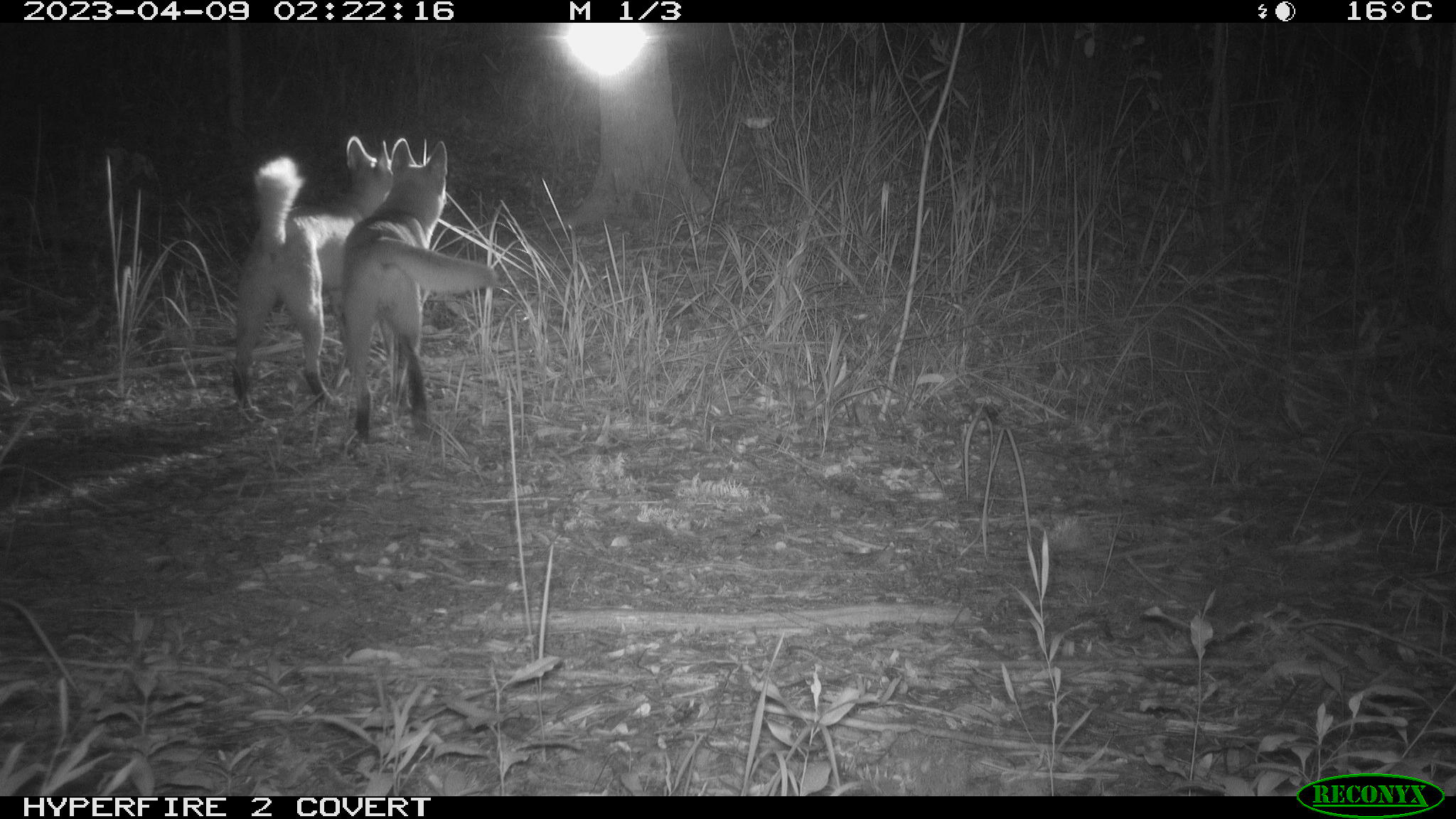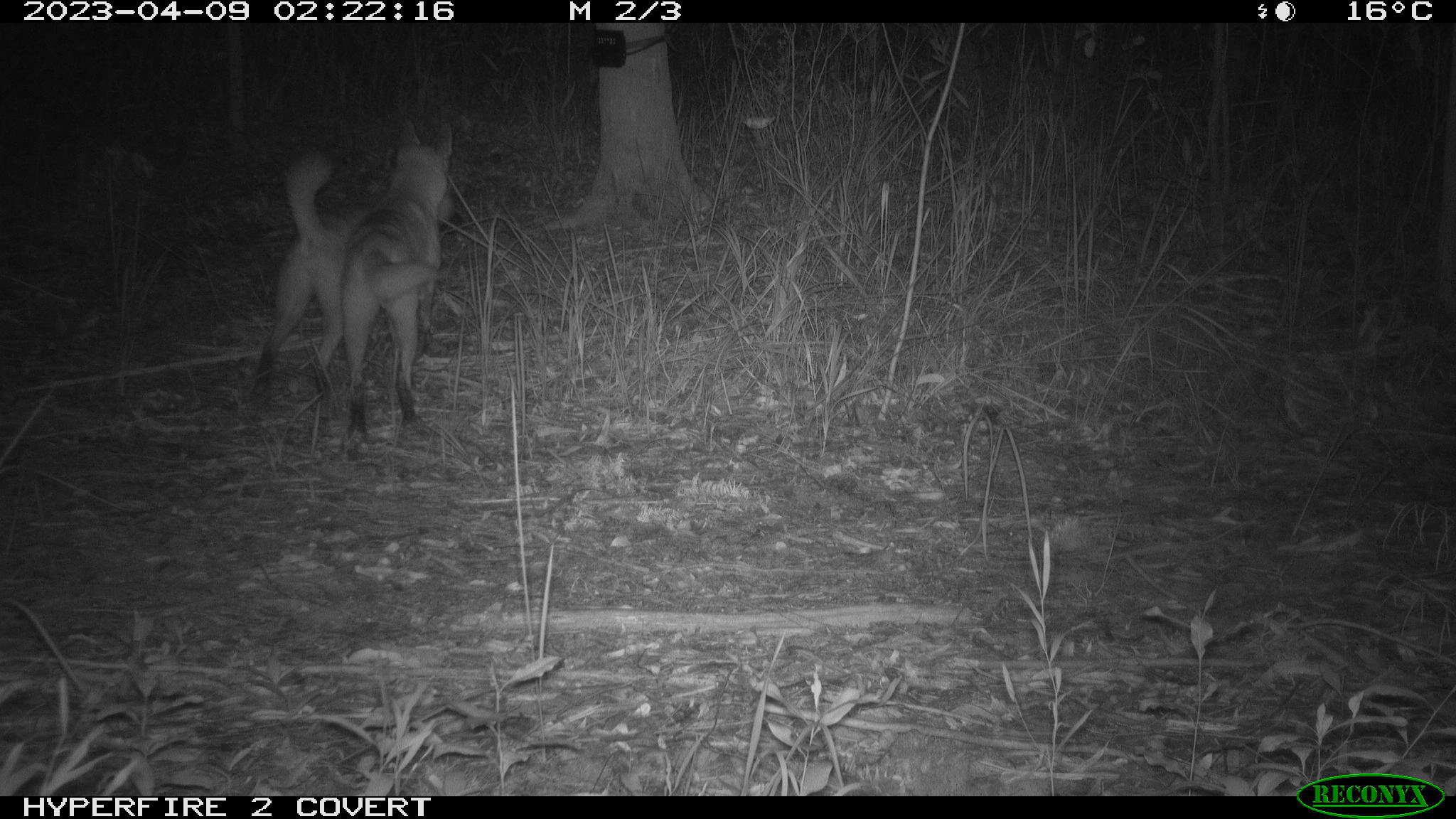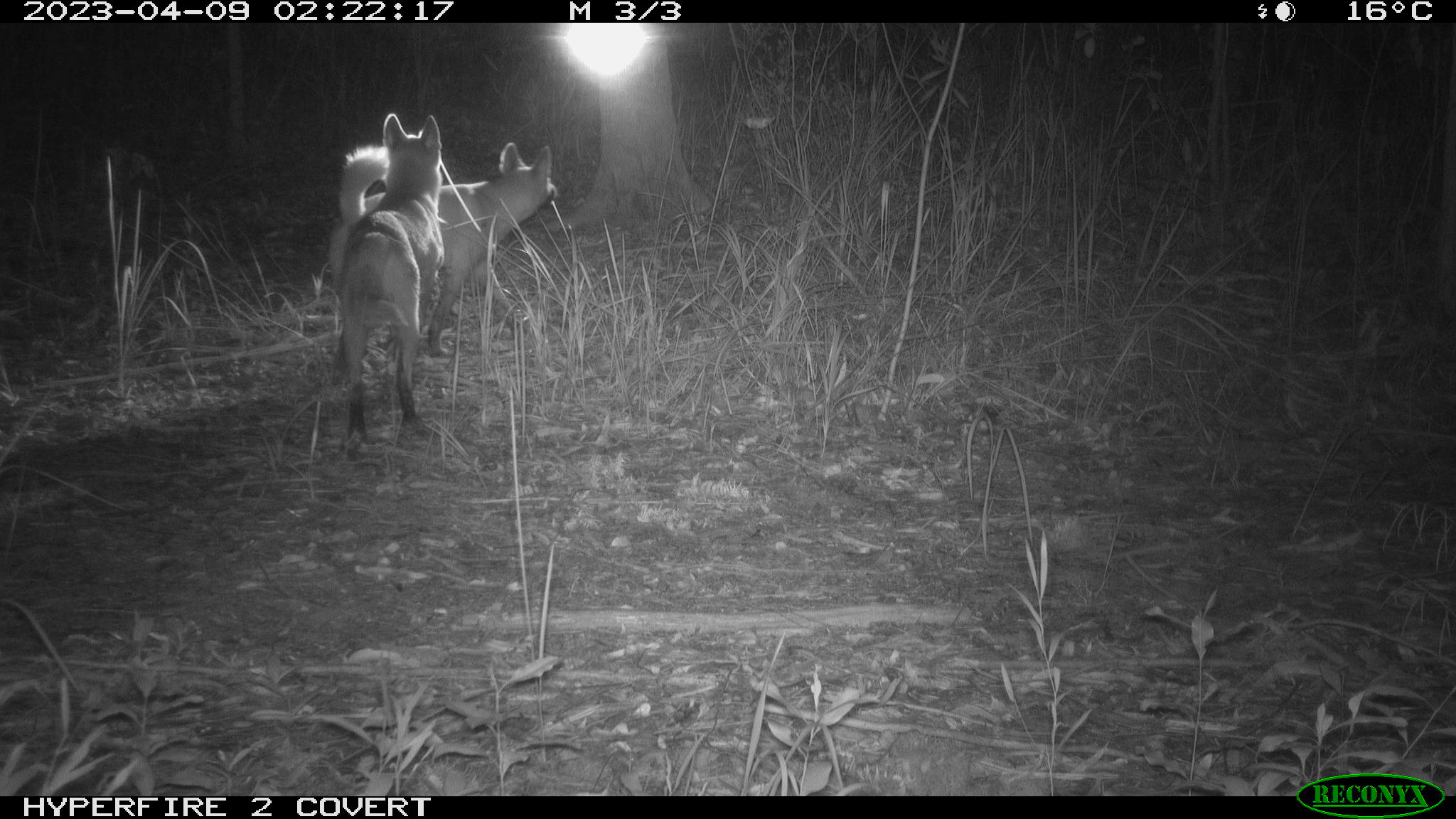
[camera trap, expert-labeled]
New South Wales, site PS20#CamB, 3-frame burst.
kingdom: Animalia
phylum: Chordata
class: Mammalia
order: Carnivora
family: Canidae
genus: Canis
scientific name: Canis familiaris dingo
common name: dingo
Dingo (Canis familiaris dingo).